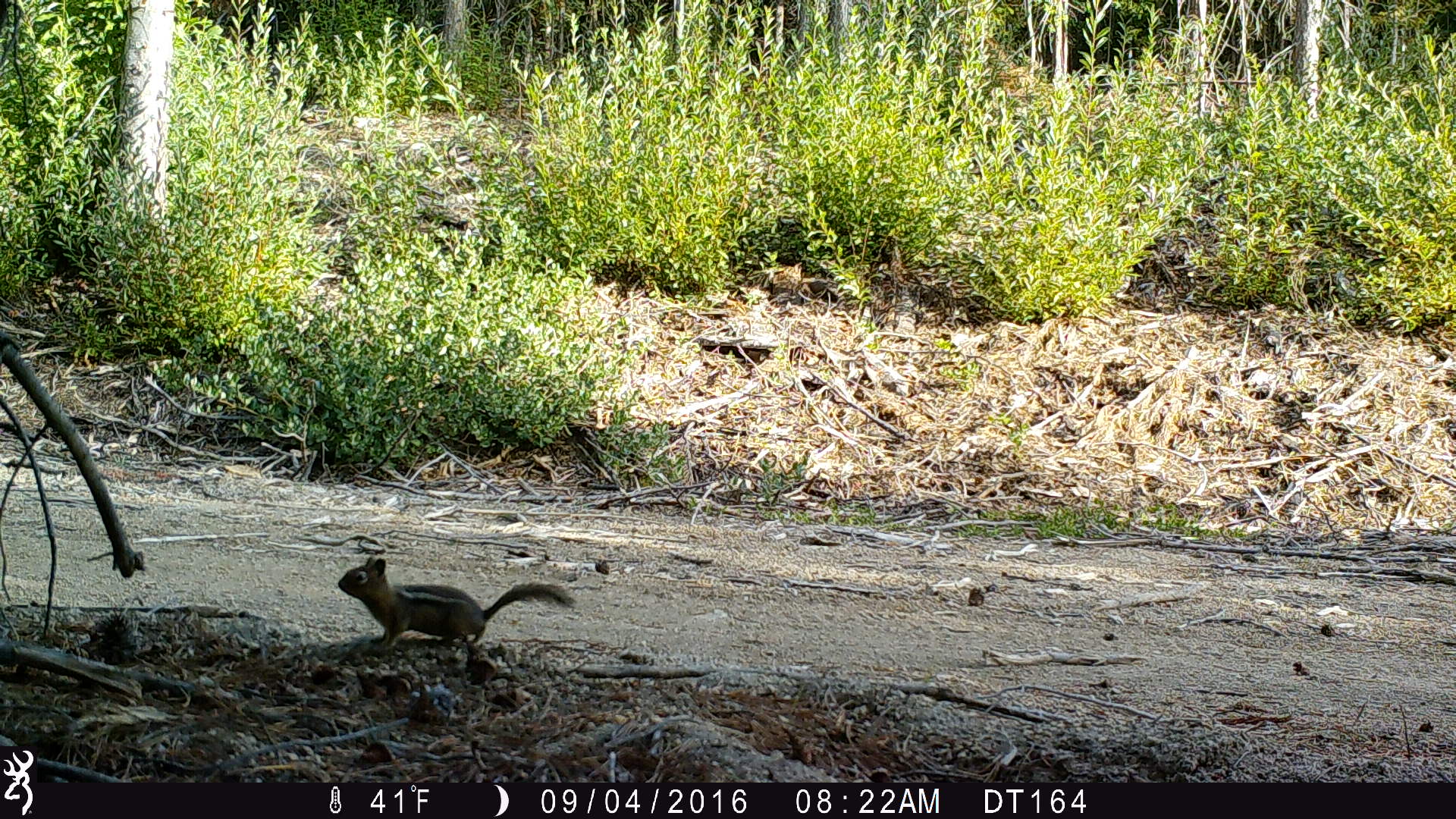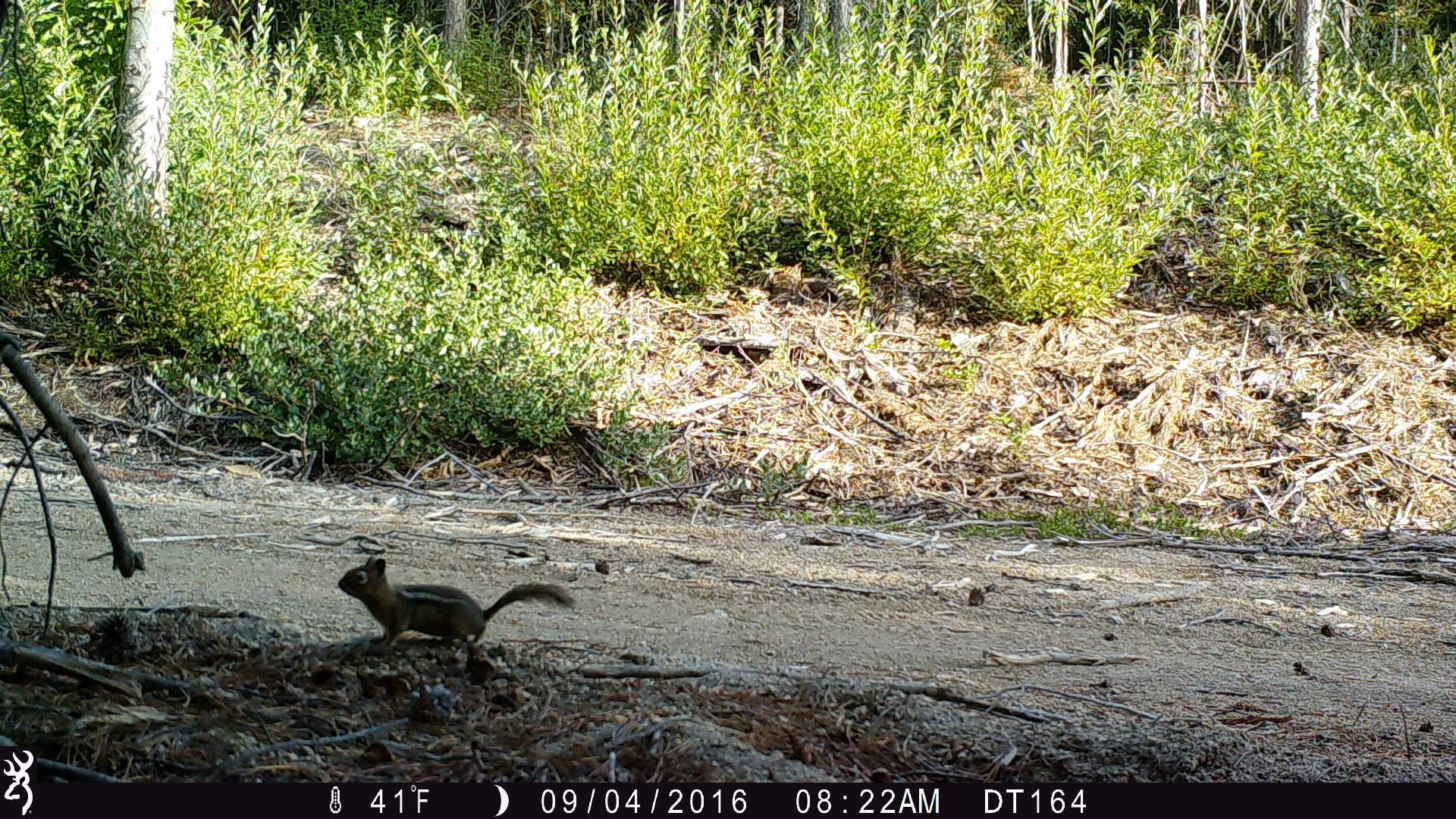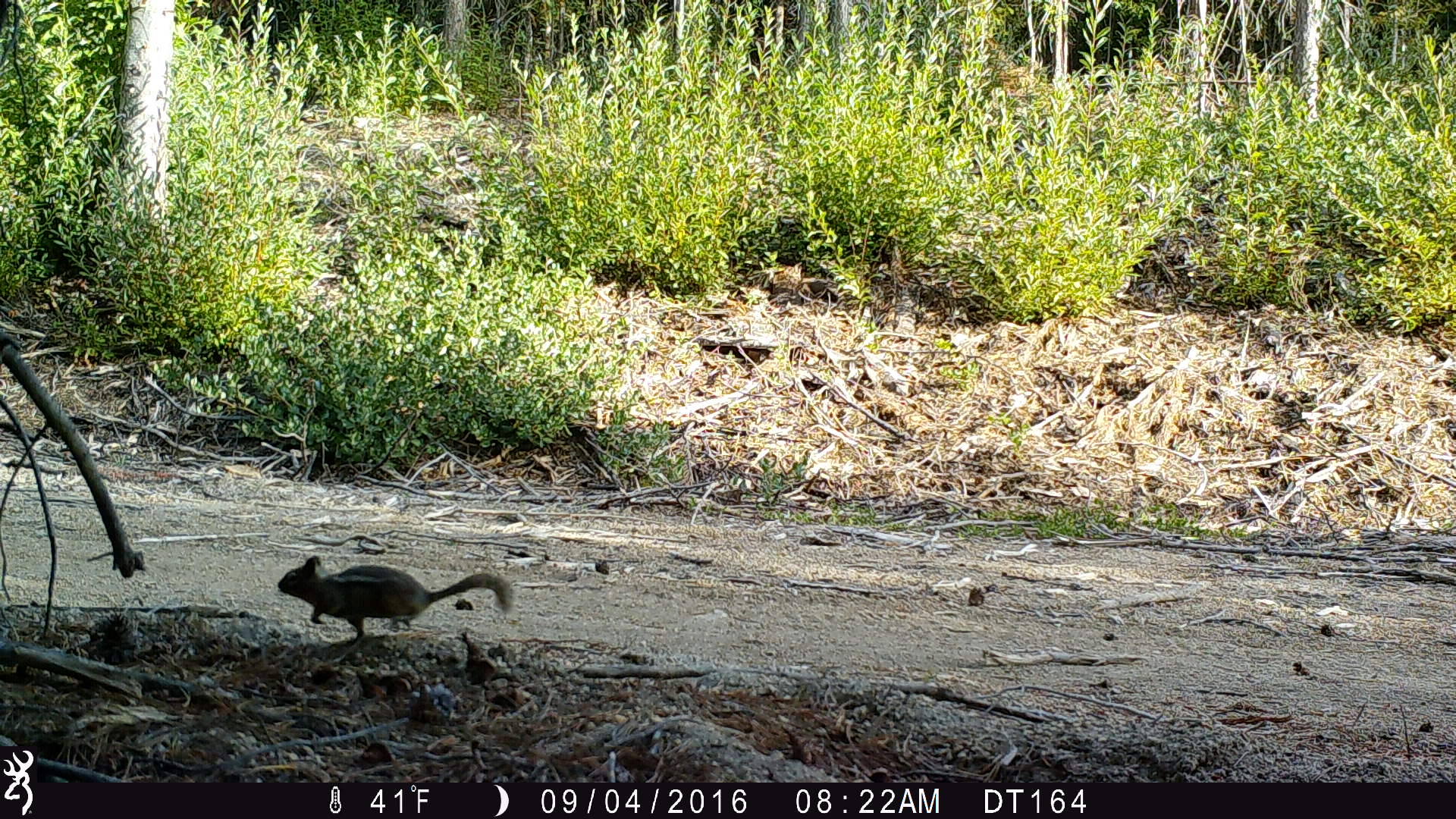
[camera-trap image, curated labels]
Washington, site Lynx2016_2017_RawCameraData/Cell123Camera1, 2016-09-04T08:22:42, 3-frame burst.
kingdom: Animalia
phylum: Chordata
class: Mammalia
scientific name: Mammalia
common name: small mammal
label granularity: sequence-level